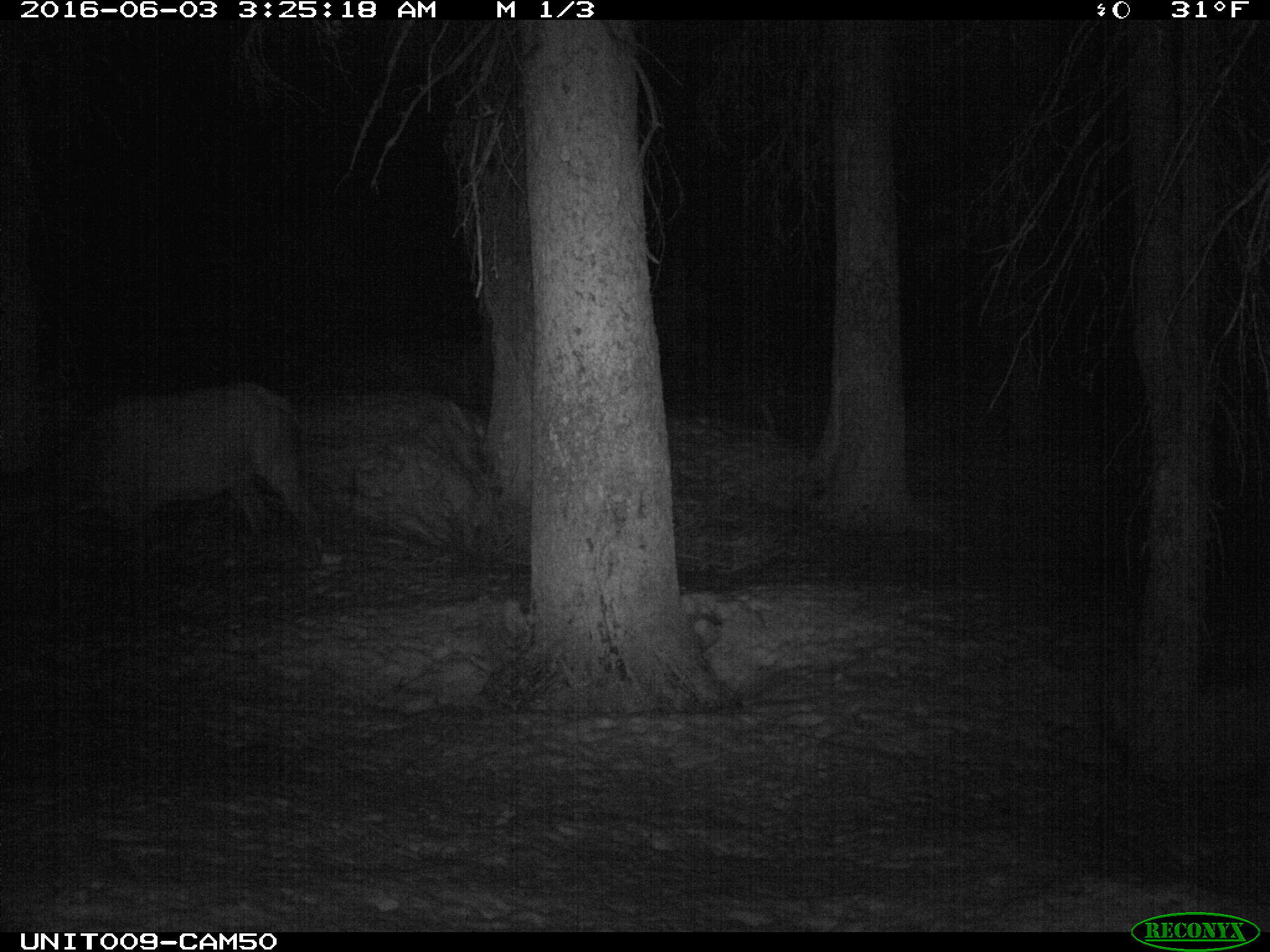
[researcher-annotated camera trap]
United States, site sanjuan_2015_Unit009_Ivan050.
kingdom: Animalia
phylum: Chordata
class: Mammalia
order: Artiodactyla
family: Cervidae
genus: Cervus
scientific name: Cervus elaphus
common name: red deer